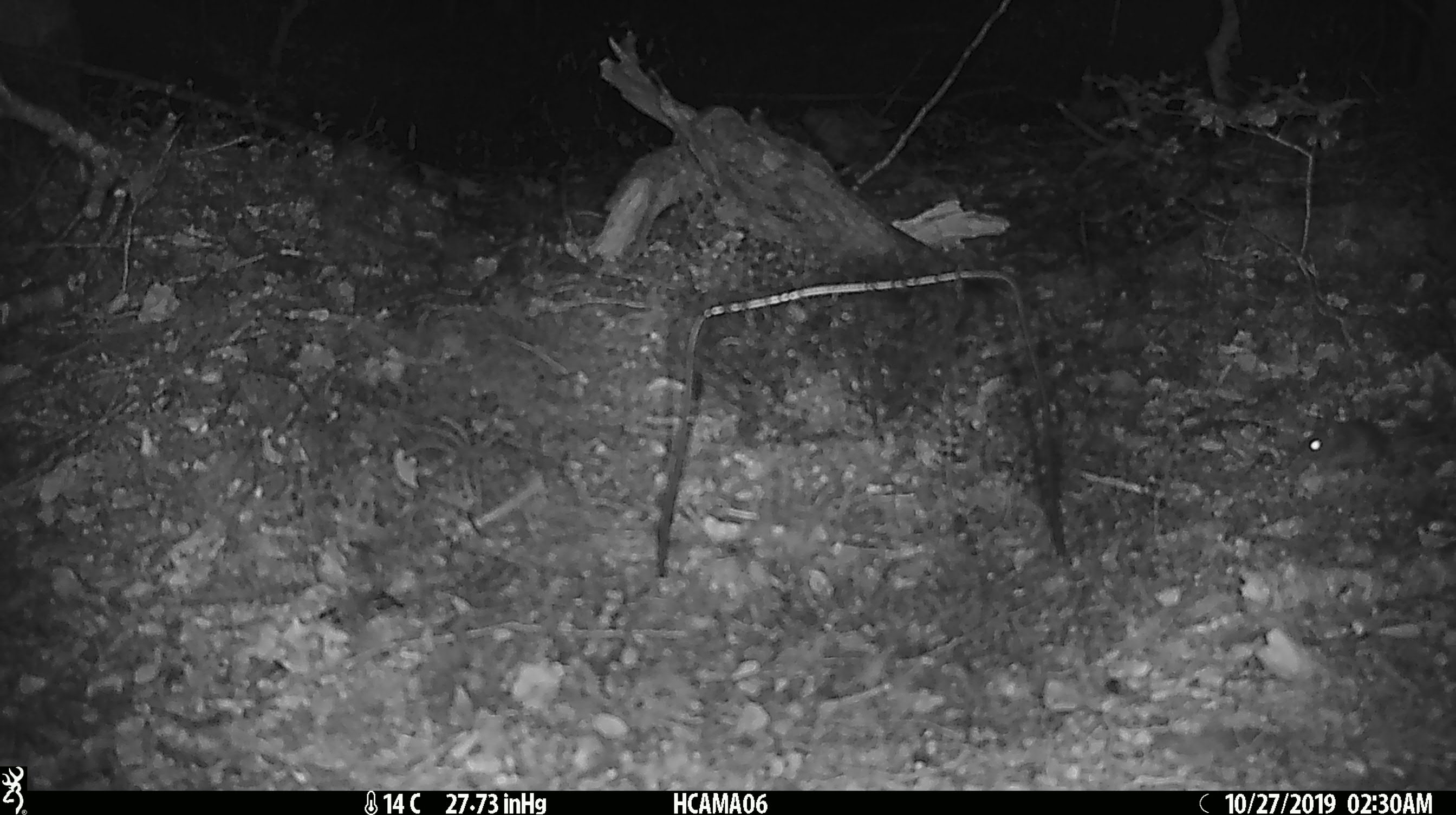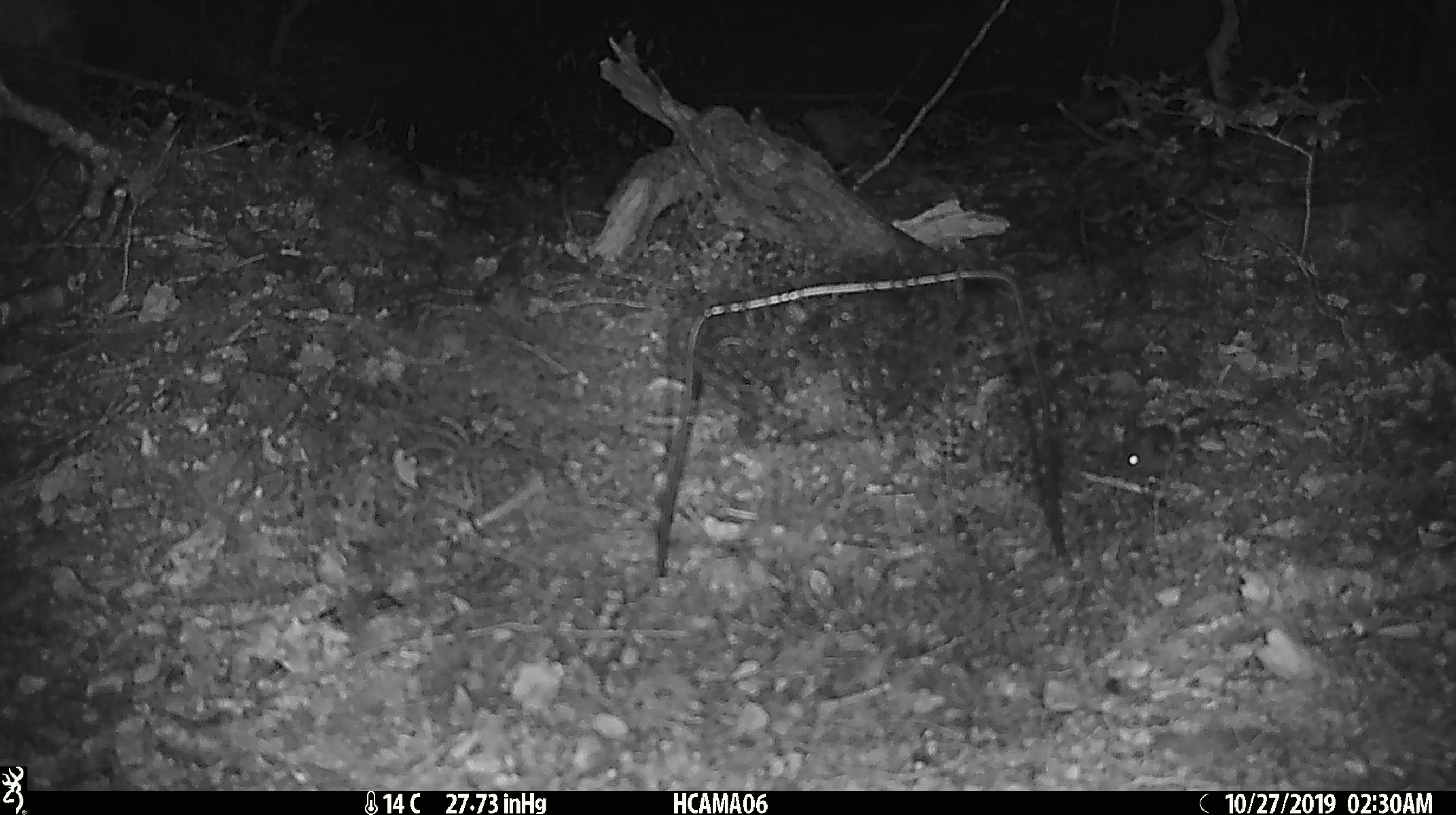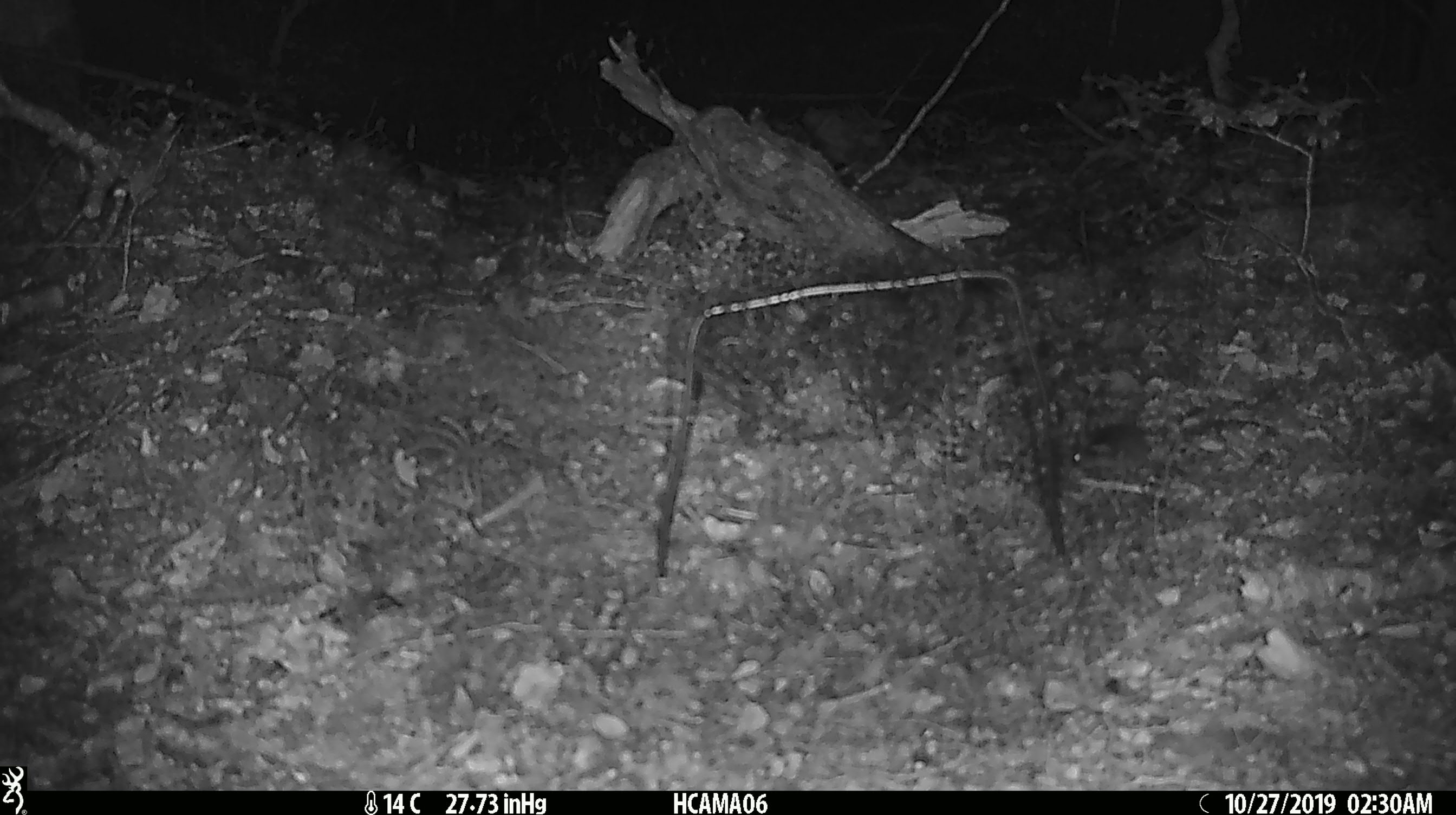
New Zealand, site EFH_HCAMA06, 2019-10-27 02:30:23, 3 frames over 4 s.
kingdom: Animalia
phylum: Chordata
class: Mammalia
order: Rodentia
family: Muridae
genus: Mus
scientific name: Mus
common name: mouse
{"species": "mouse (Mus)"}